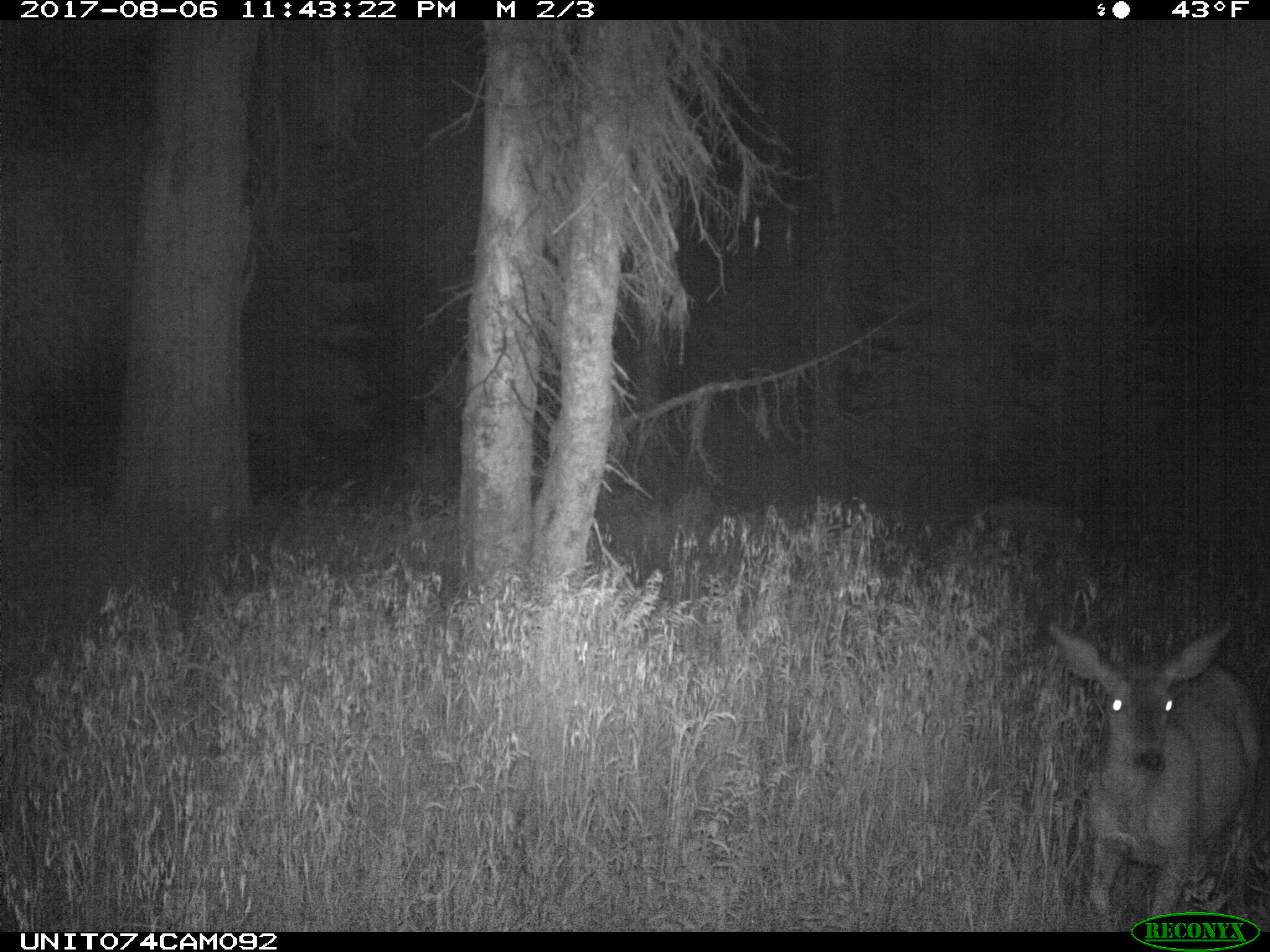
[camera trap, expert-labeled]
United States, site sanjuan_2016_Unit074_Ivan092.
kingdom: Animalia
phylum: Chordata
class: Mammalia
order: Artiodactyla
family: Cervidae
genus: Odocoileus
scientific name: Odocoileus hemionus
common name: mule deer